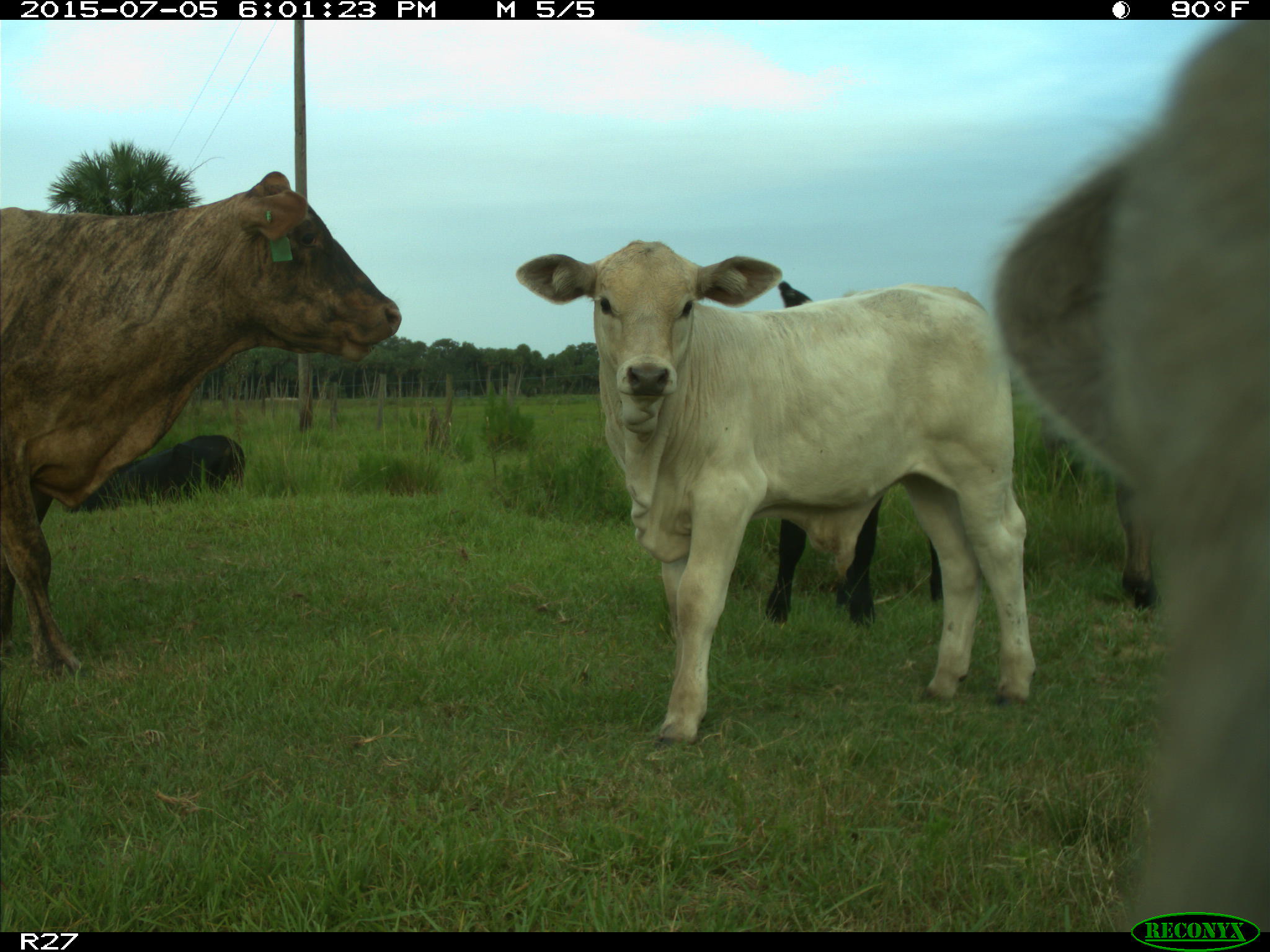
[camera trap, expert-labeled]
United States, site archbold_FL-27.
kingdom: Animalia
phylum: Chordata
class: Mammalia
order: Artiodactyla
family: Bovidae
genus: Bos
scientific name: Bos taurus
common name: domestic cow